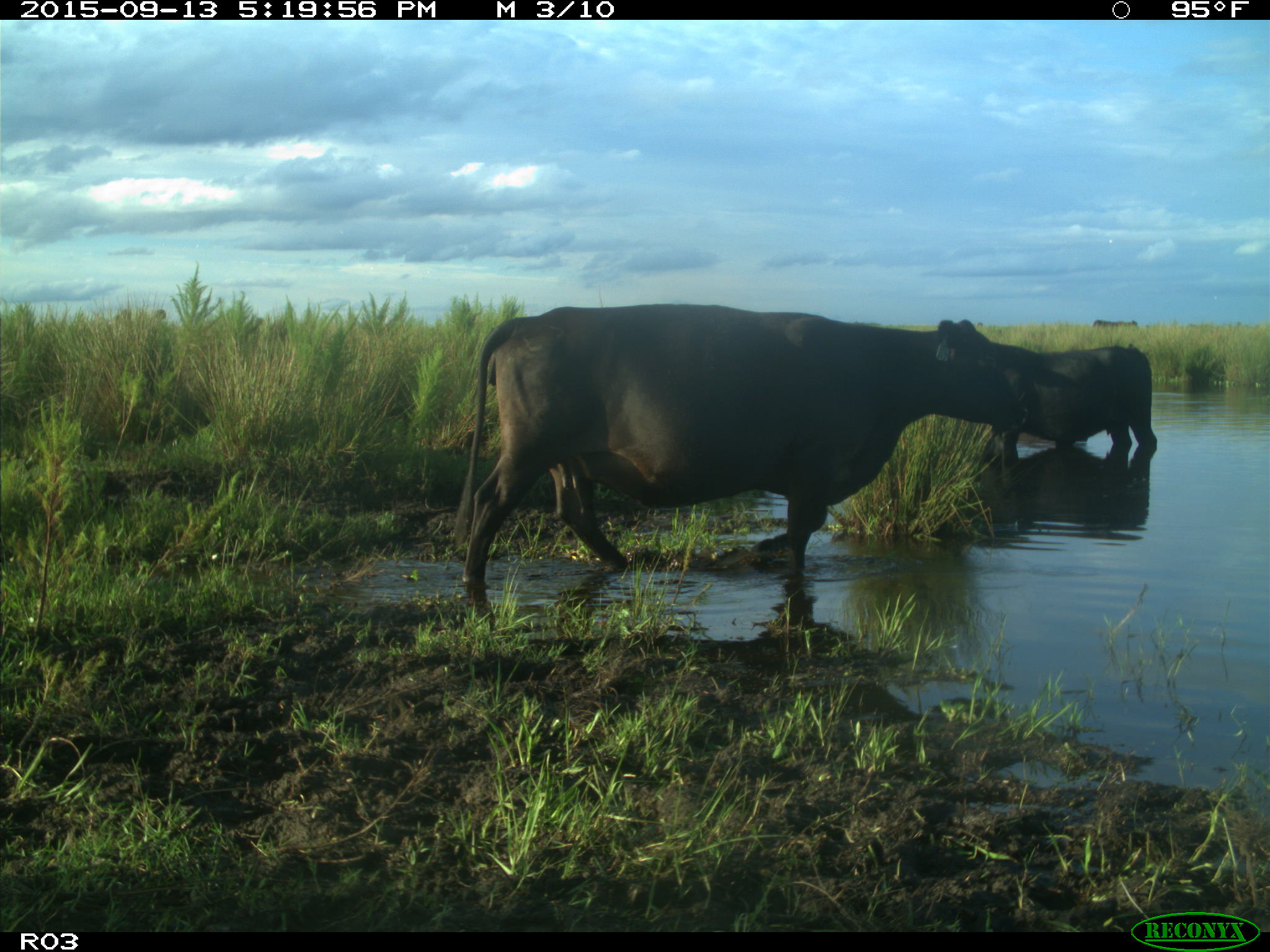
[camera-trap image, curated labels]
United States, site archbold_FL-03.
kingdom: Animalia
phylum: Chordata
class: Mammalia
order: Artiodactyla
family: Bovidae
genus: Bos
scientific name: Bos taurus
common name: domestic cow